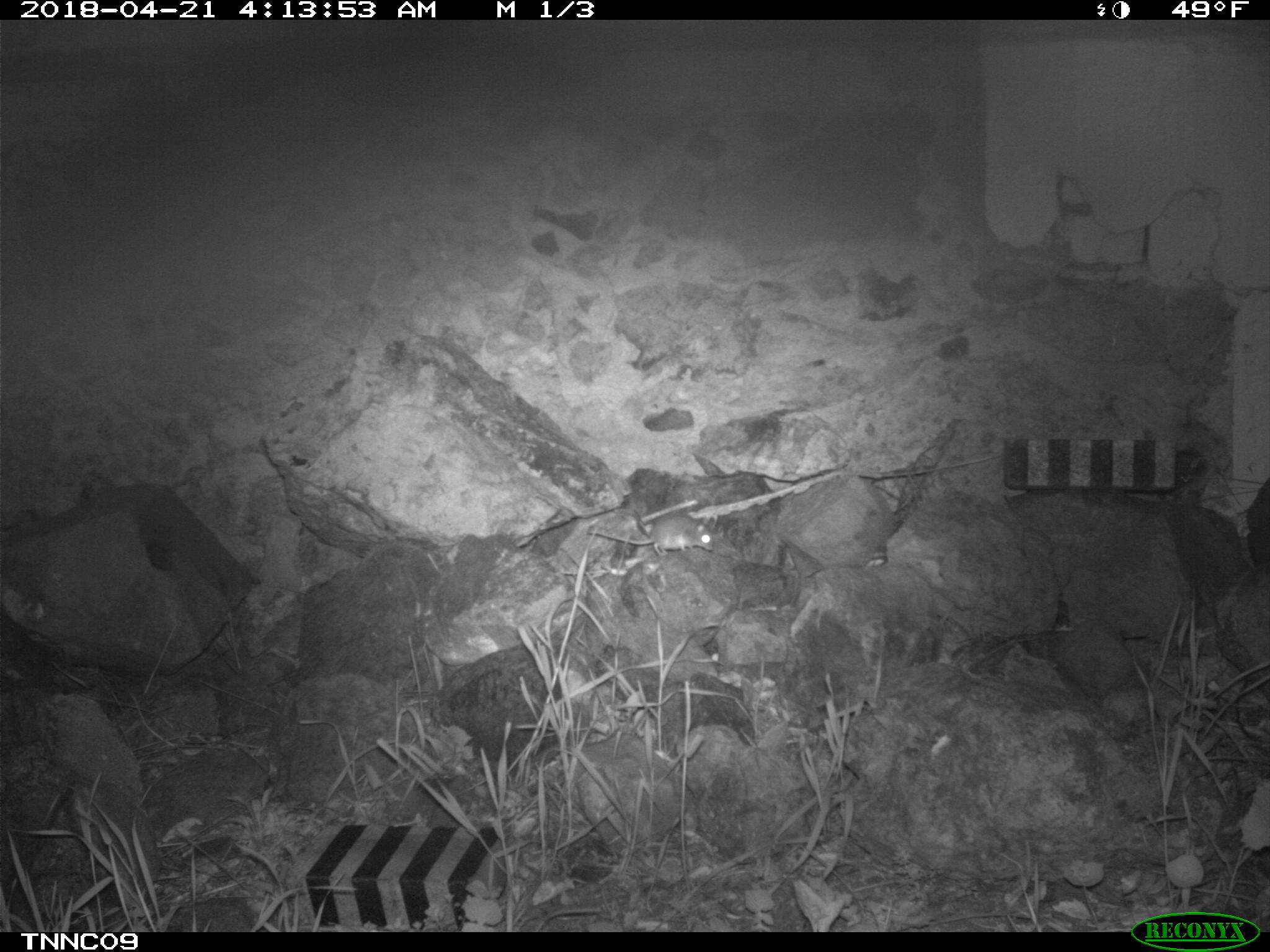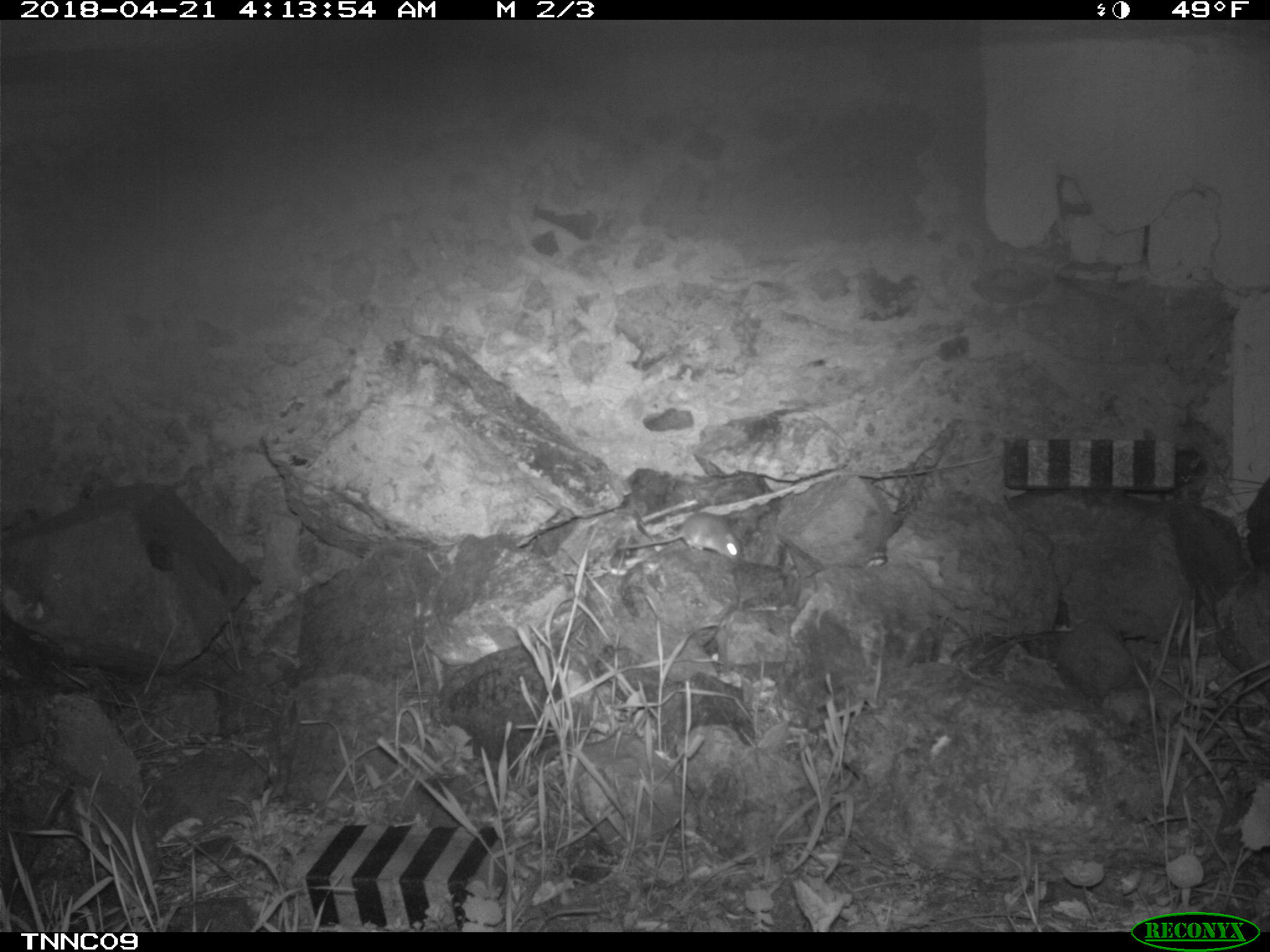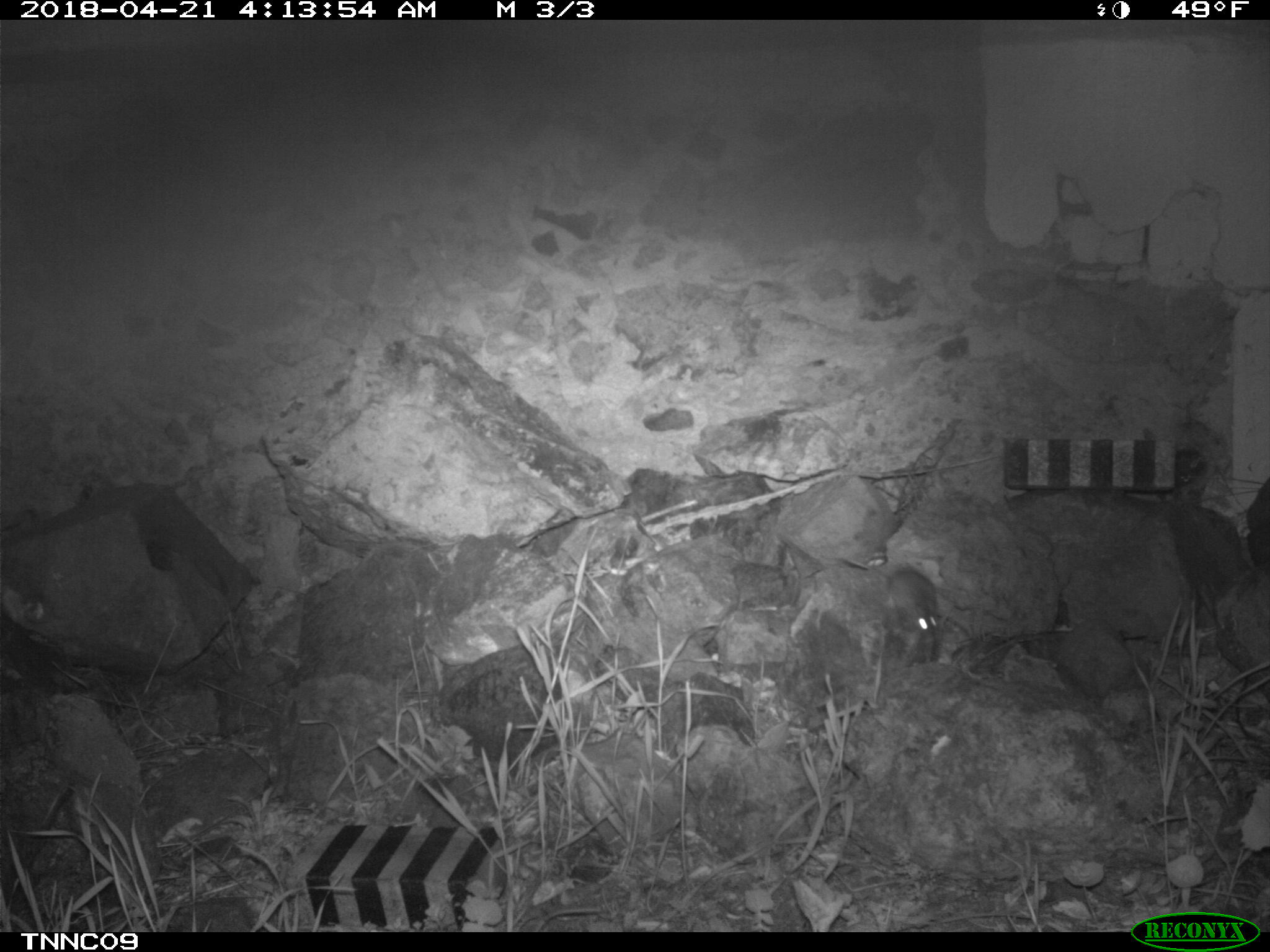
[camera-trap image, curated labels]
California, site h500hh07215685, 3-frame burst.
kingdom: Animalia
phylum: Chordata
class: Mammalia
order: Rodentia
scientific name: Rodentia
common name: rodent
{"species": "rodent (Rodentia)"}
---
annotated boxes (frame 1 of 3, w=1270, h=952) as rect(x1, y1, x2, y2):
rodent: rect(586, 511, 714, 557)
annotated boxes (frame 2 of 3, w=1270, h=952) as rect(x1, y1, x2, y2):
rodent: rect(617, 512, 742, 565)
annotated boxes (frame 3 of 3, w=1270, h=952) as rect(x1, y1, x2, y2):
rodent: rect(837, 551, 941, 668)